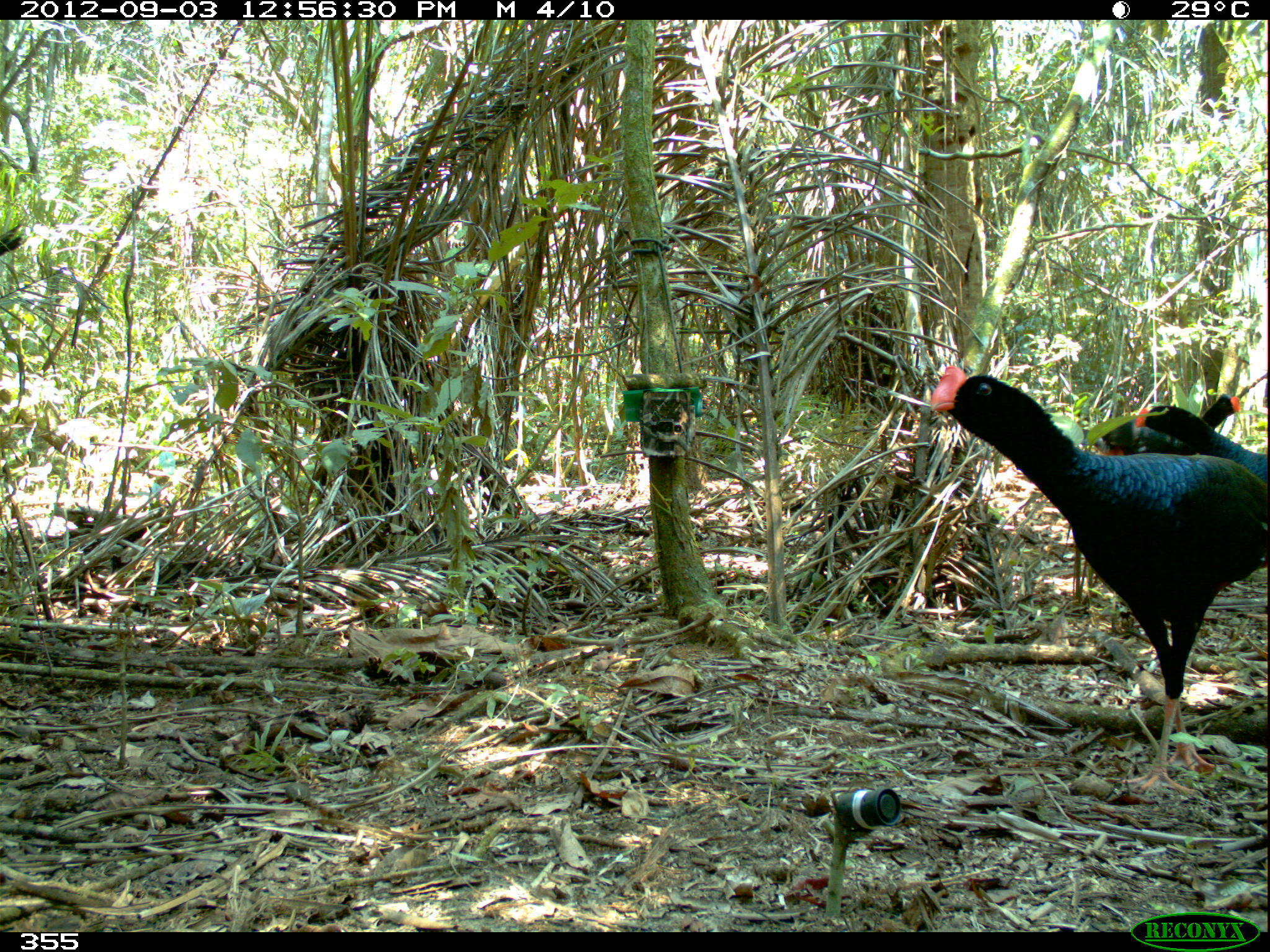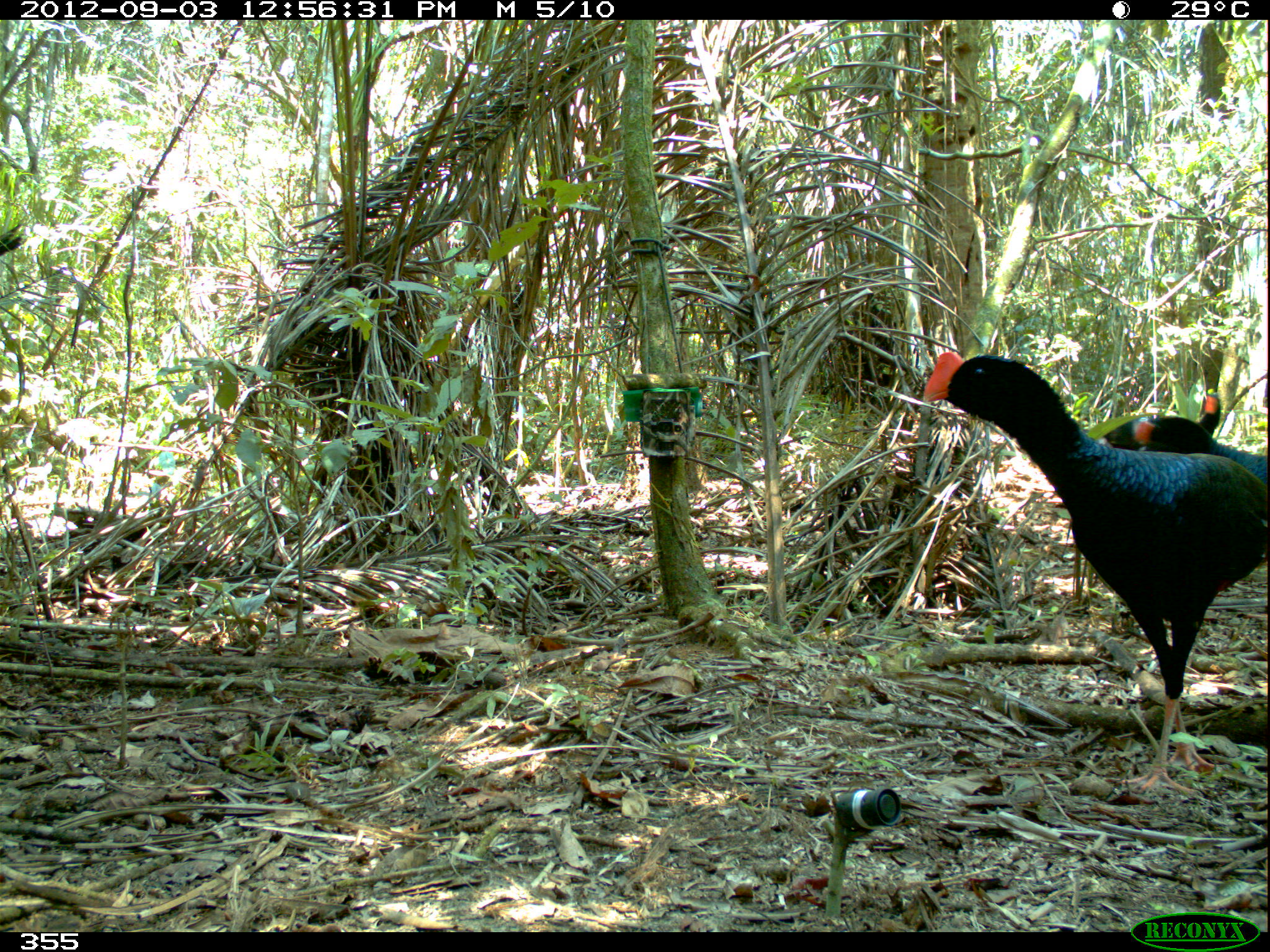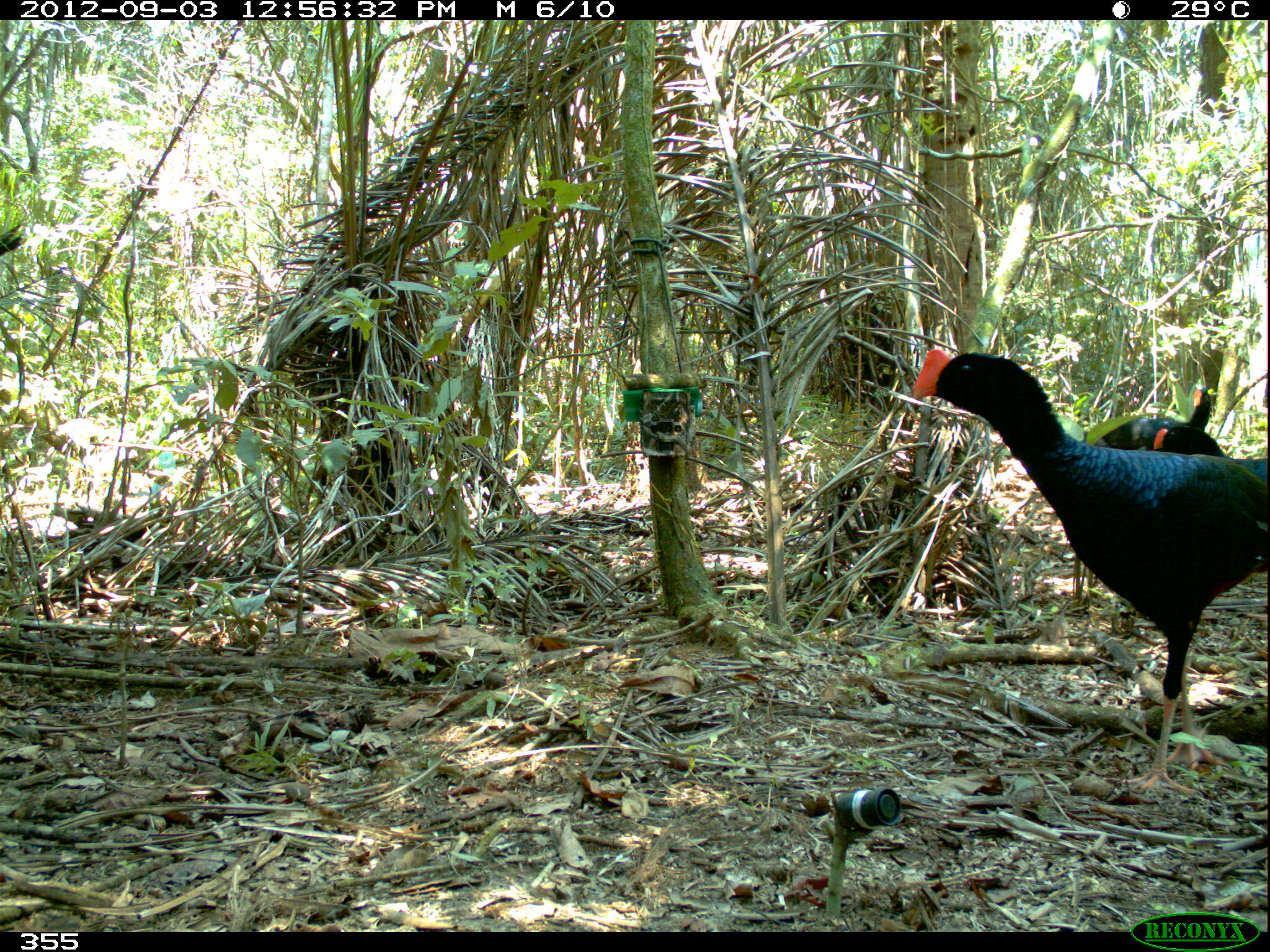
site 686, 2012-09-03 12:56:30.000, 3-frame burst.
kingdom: Animalia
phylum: Chordata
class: Aves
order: Galliformes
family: Cracidae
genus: Mitu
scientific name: Mitu tuberosum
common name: razor-billed curassow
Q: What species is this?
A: Mitu tuberosum (razor-billed curassow).